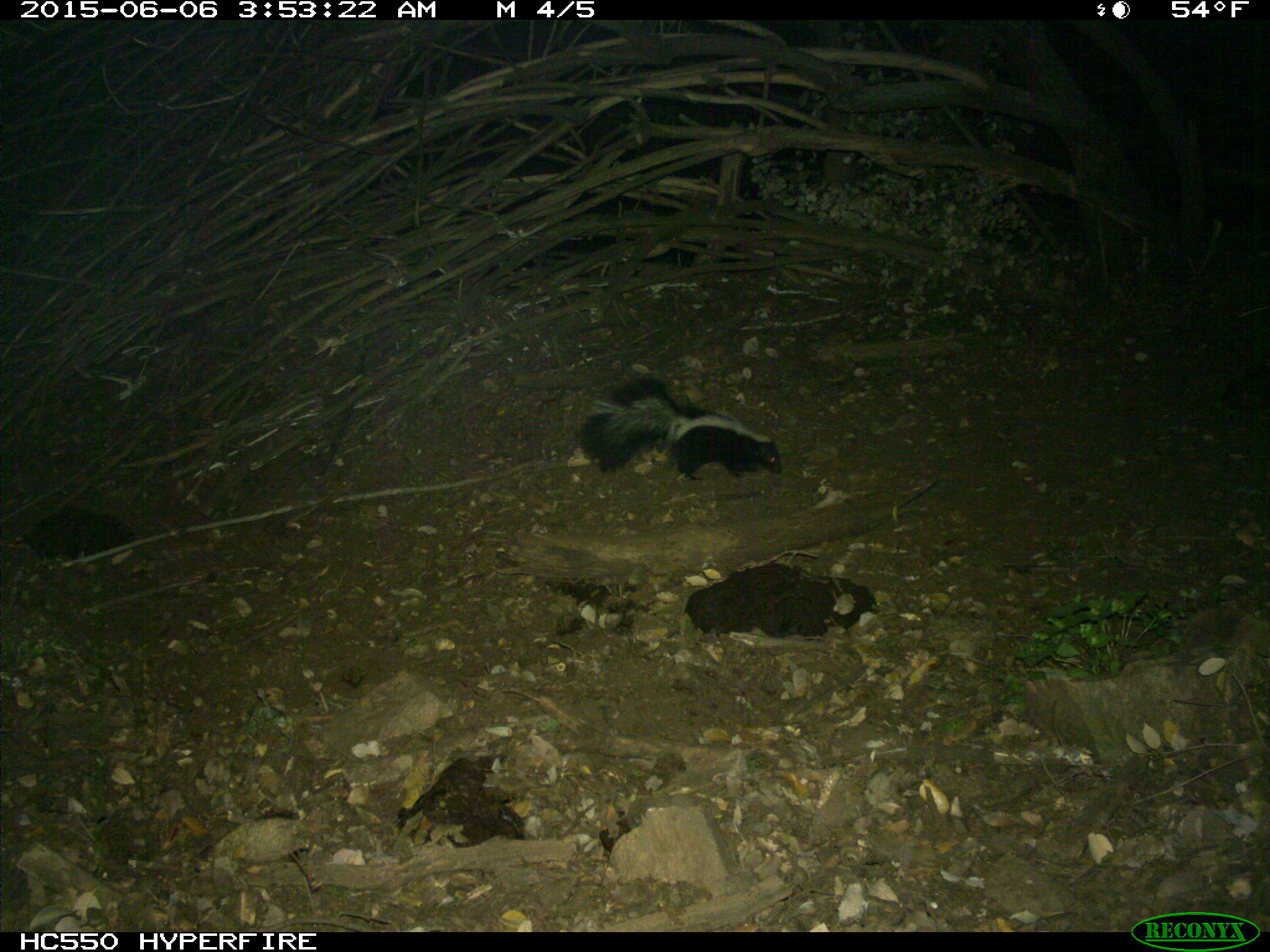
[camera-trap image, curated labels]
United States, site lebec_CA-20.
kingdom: Animalia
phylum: Chordata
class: Mammalia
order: Carnivora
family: Mephitidae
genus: Mephitis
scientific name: Mephitis mephitis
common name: striped skunk